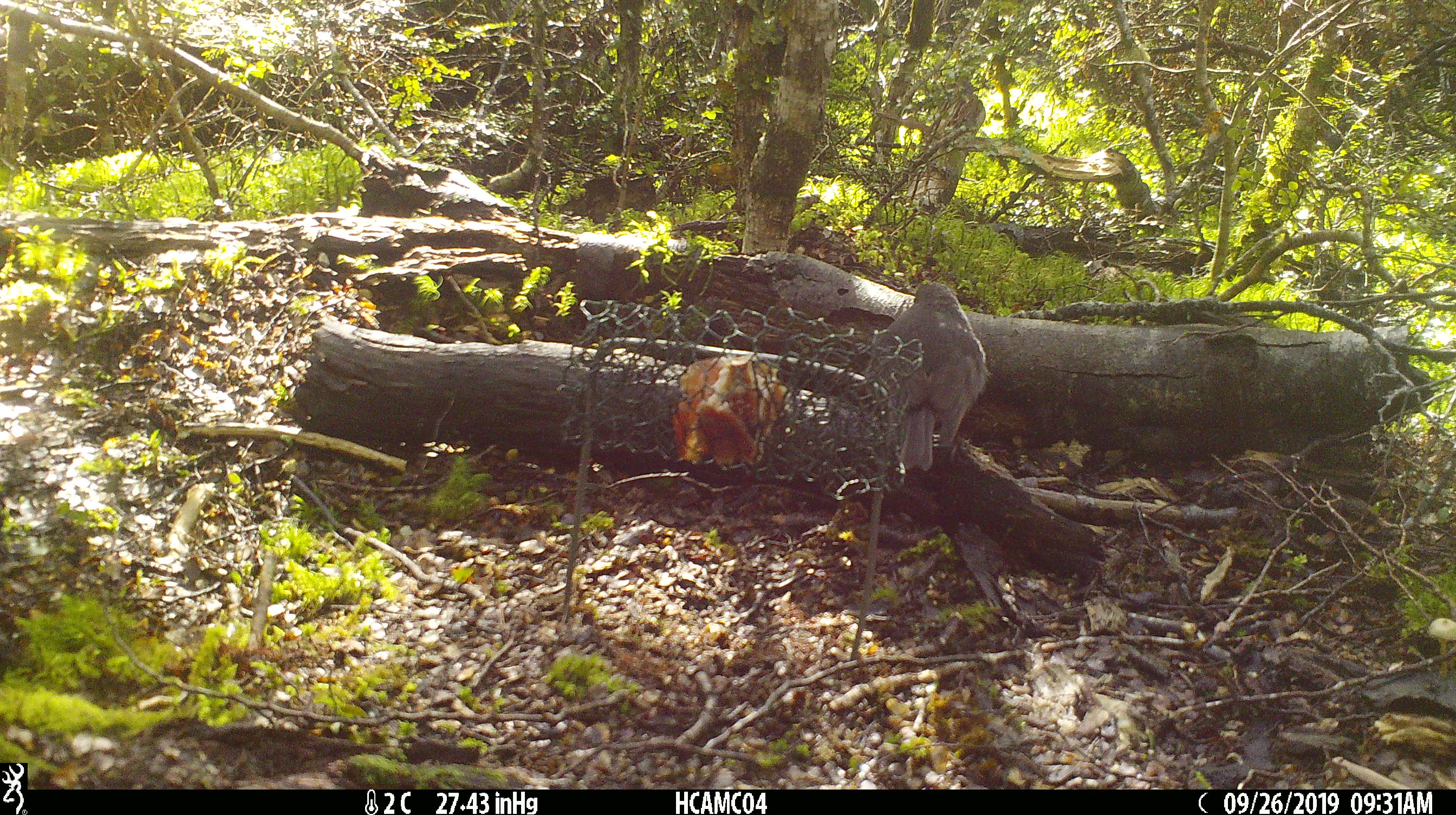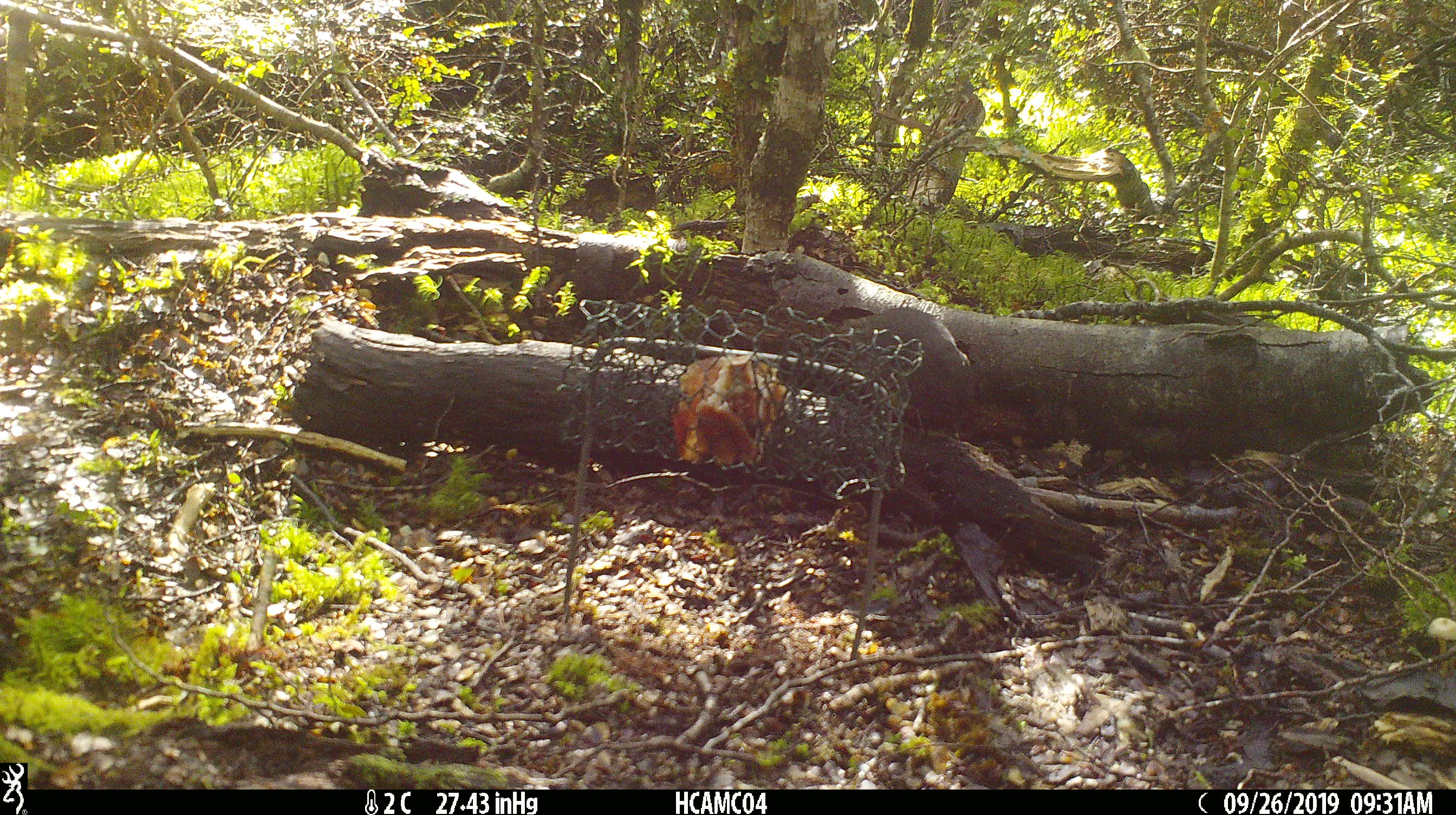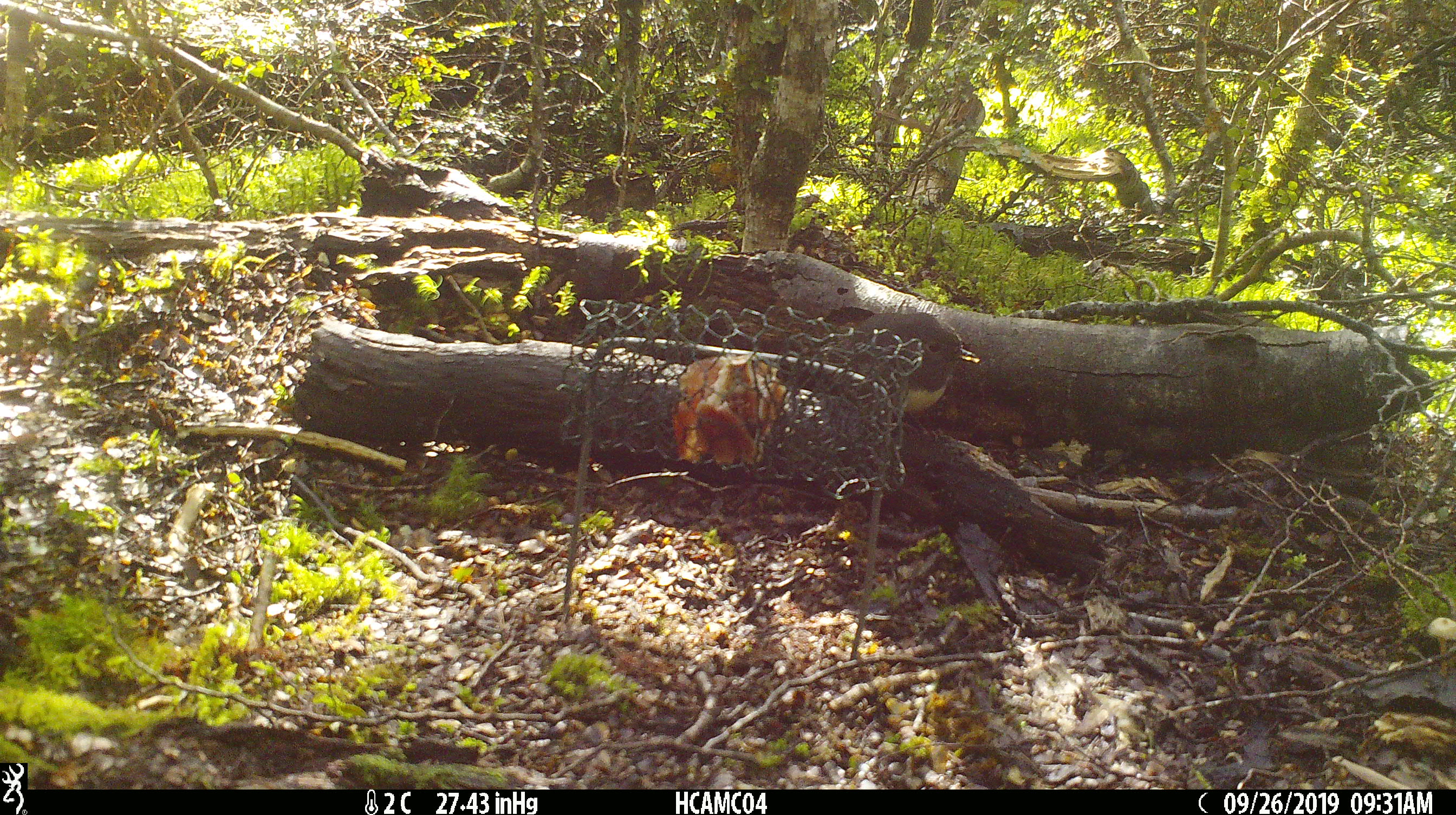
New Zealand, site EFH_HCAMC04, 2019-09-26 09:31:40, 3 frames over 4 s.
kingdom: Animalia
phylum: Chordata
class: Aves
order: Passeriformes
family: Petroicidae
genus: Petroica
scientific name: Petroica australis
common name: new zealand robin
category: robin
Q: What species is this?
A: Robin (new zealand robin) (Petroica australis).